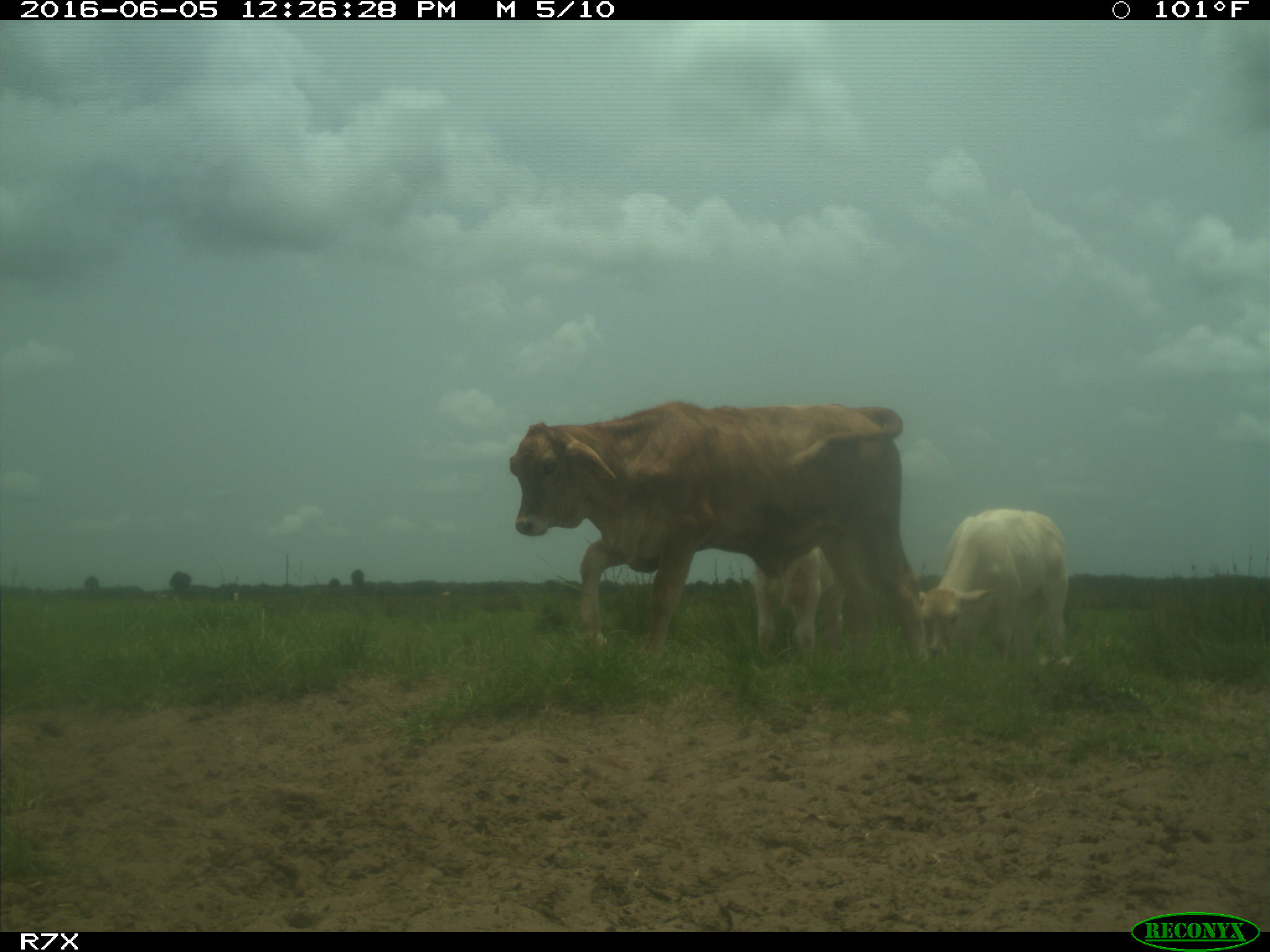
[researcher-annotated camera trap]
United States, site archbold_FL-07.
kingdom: Animalia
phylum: Chordata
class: Mammalia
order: Artiodactyla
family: Bovidae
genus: Bos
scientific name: Bos taurus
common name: domestic cow